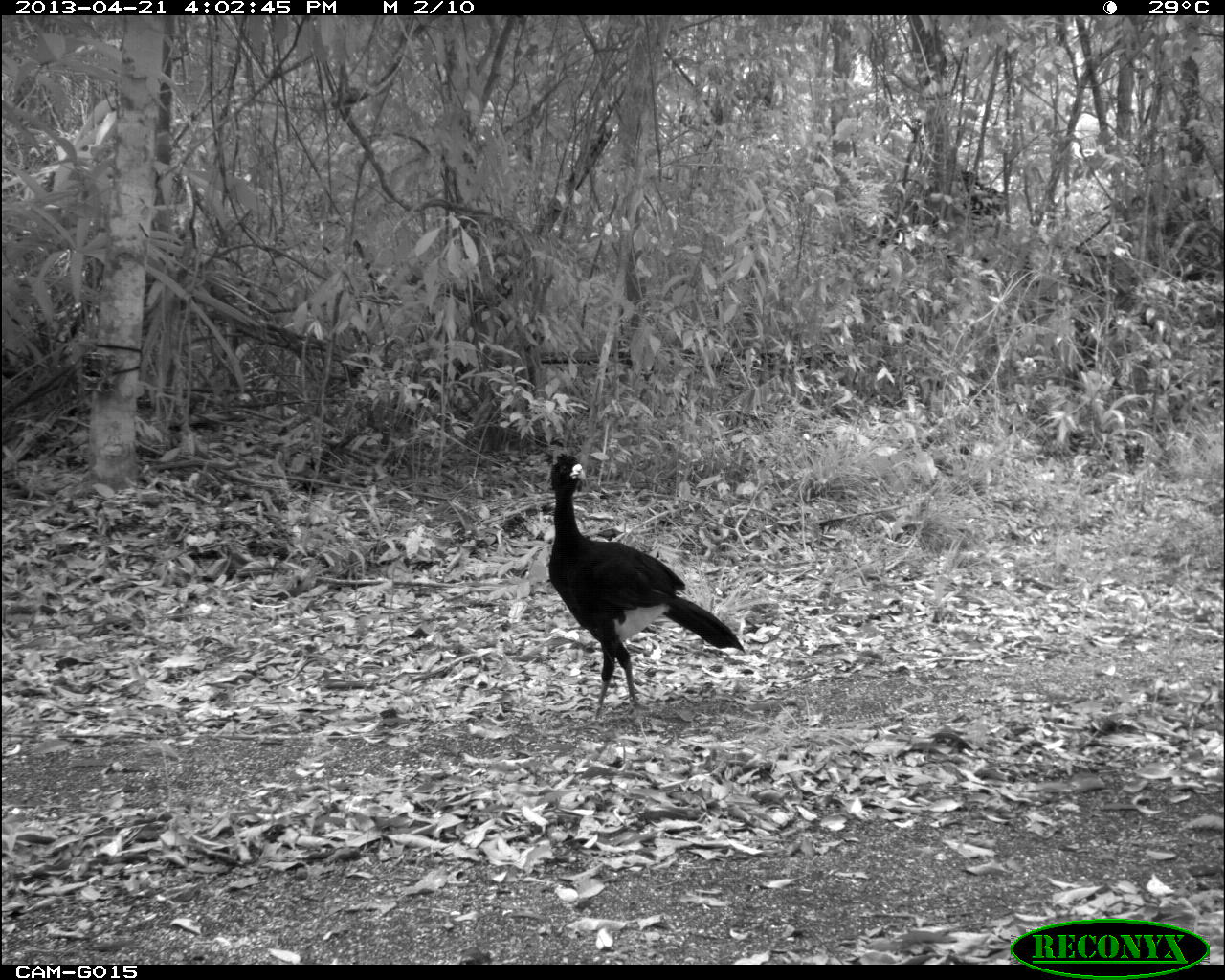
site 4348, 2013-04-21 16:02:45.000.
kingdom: Animalia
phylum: Chordata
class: Aves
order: Galliformes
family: Cracidae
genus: Crax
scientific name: Crax rubra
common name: great curassow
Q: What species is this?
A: Crax rubra (great curassow).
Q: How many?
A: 1.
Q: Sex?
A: Male.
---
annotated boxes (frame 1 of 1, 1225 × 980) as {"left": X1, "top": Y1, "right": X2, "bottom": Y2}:
crax rubra: {"left": 545, "top": 453, "right": 746, "bottom": 723}